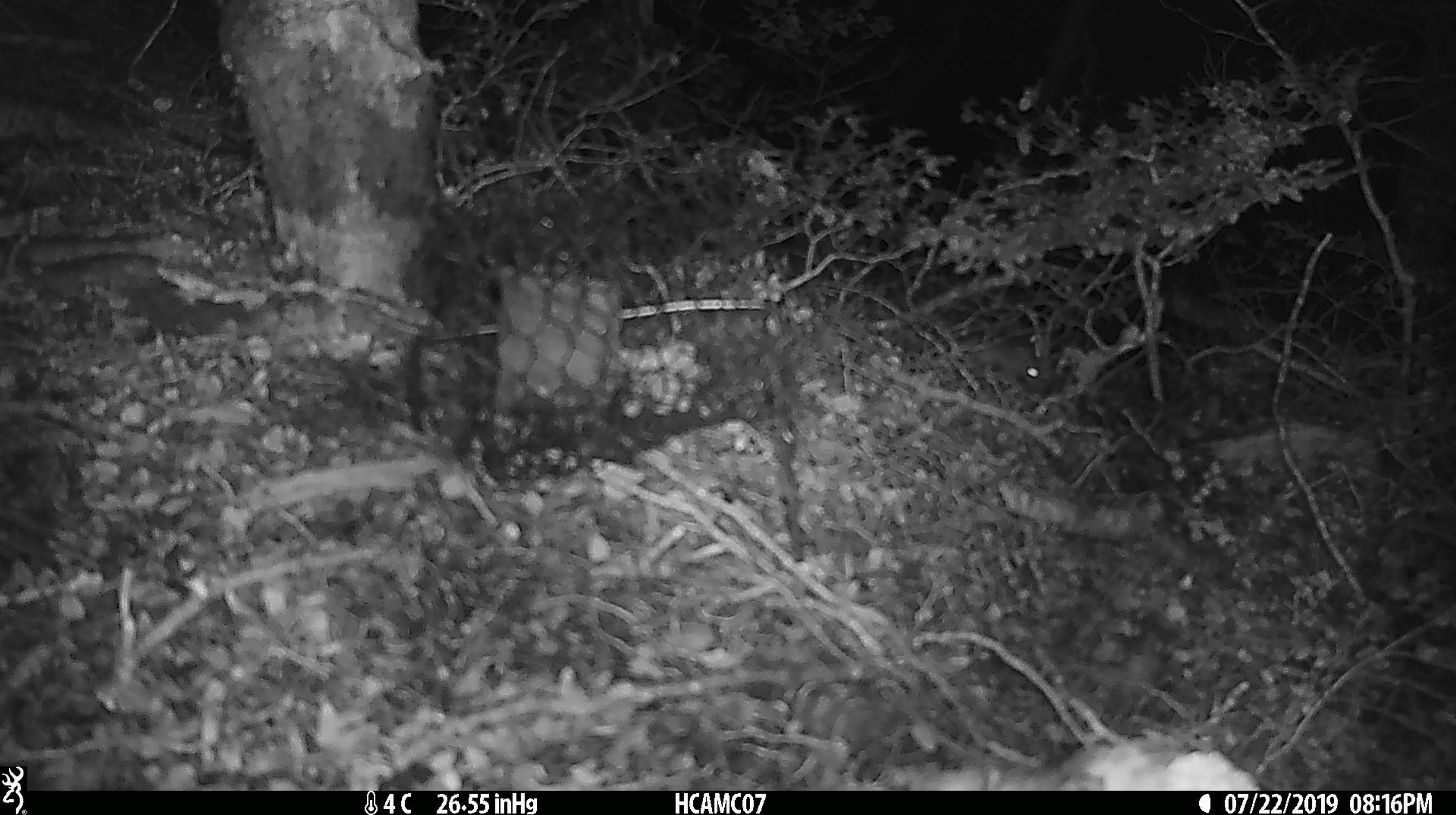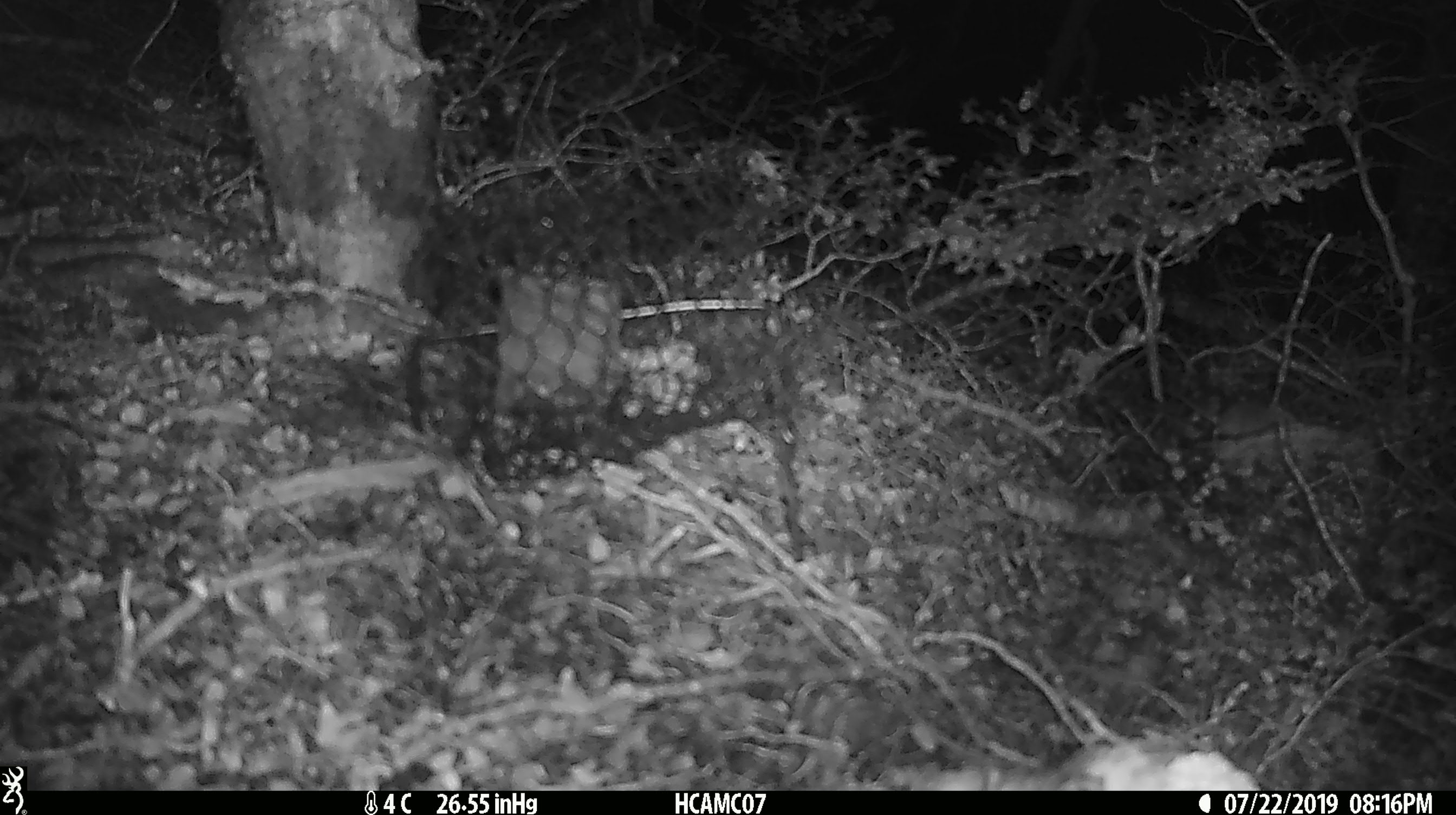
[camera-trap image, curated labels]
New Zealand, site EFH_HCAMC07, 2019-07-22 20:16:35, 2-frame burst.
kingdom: Animalia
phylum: Chordata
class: Mammalia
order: Rodentia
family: Muridae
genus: Mus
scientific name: Mus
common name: mouse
Mouse (Mus).